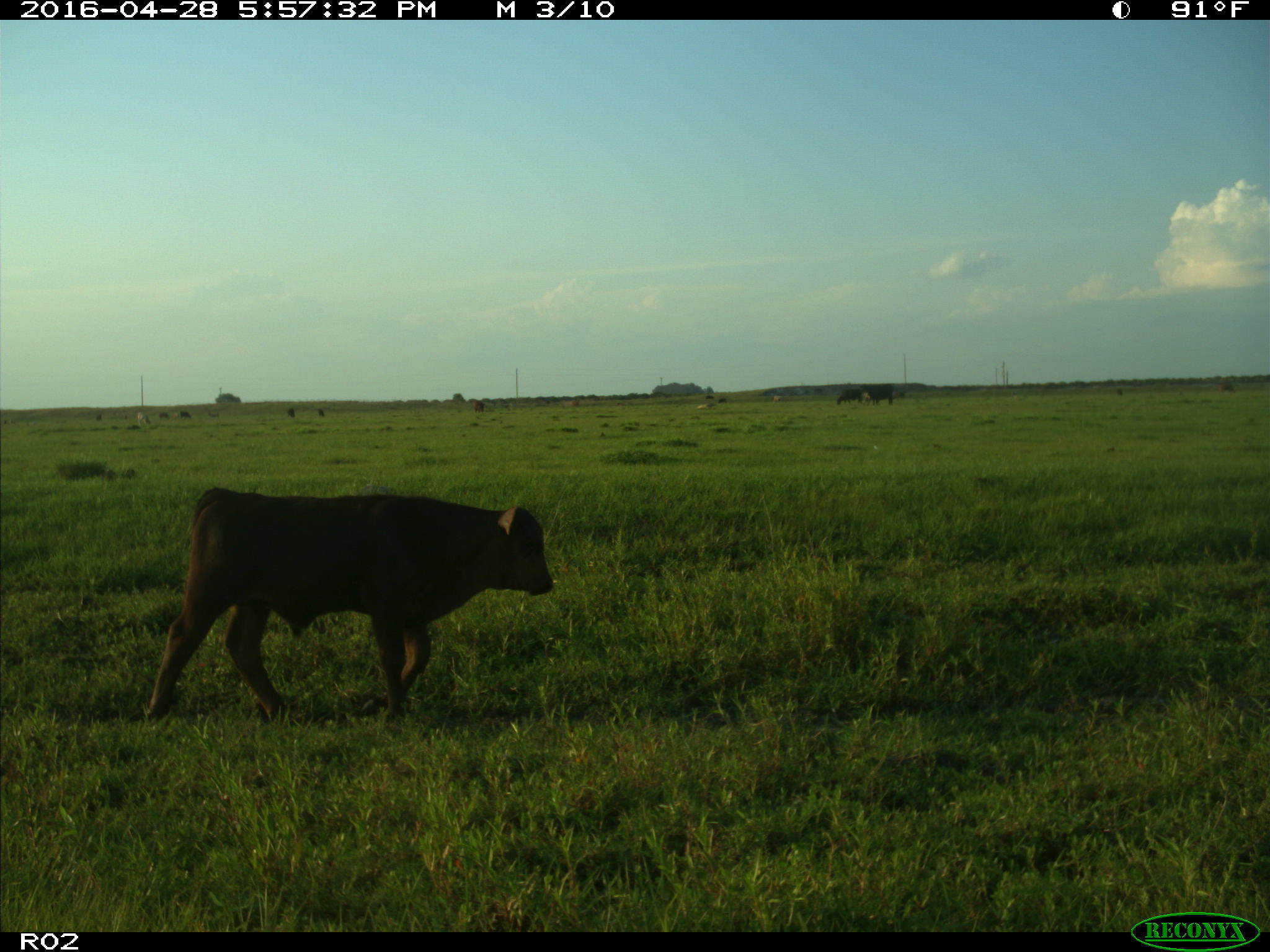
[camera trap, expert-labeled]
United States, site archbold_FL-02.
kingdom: Animalia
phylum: Chordata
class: Mammalia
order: Artiodactyla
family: Bovidae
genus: Bos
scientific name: Bos taurus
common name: domestic cow